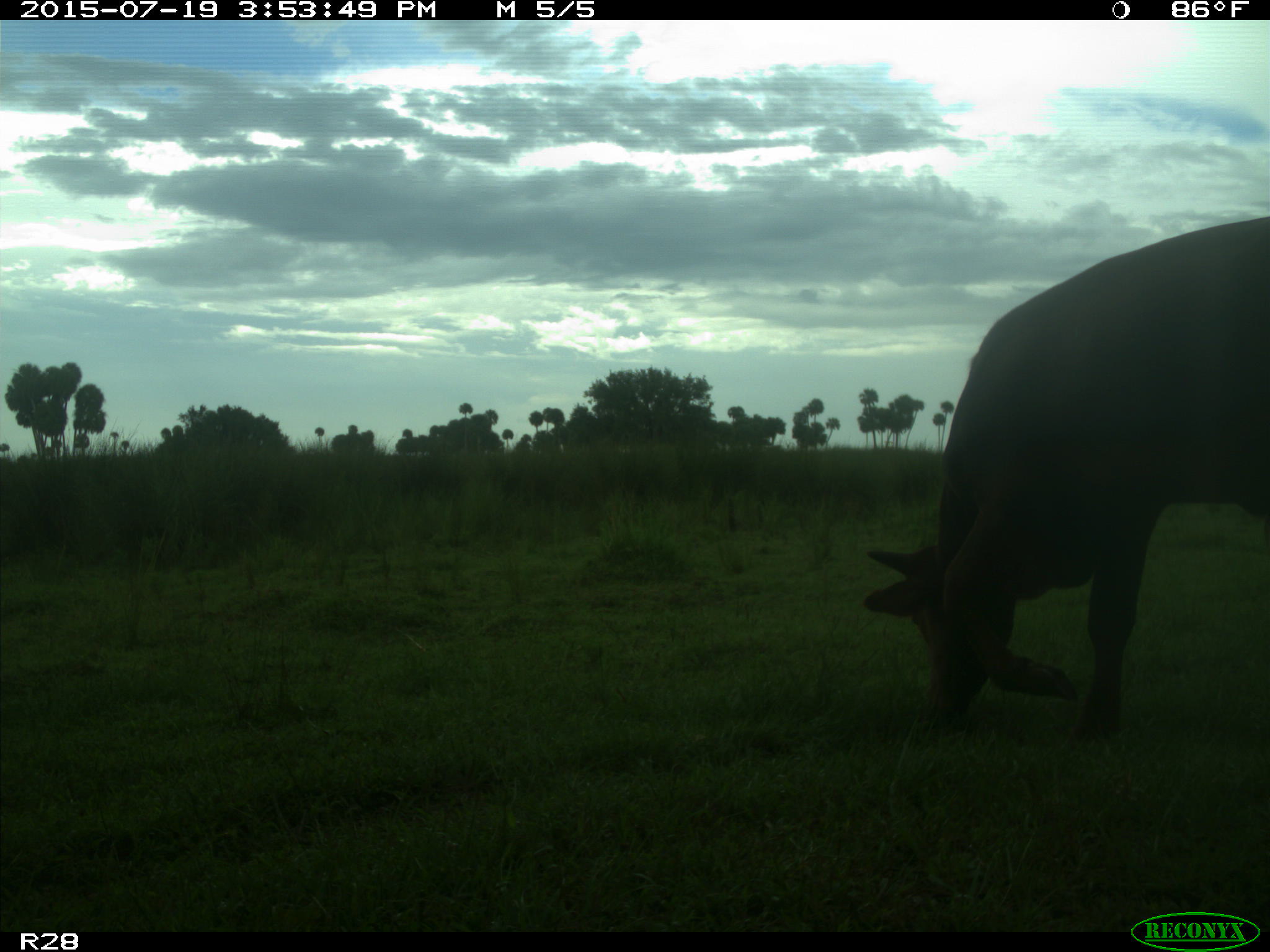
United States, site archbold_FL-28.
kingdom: Animalia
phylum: Chordata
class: Mammalia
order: Artiodactyla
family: Bovidae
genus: Bos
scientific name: Bos taurus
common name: domestic cow